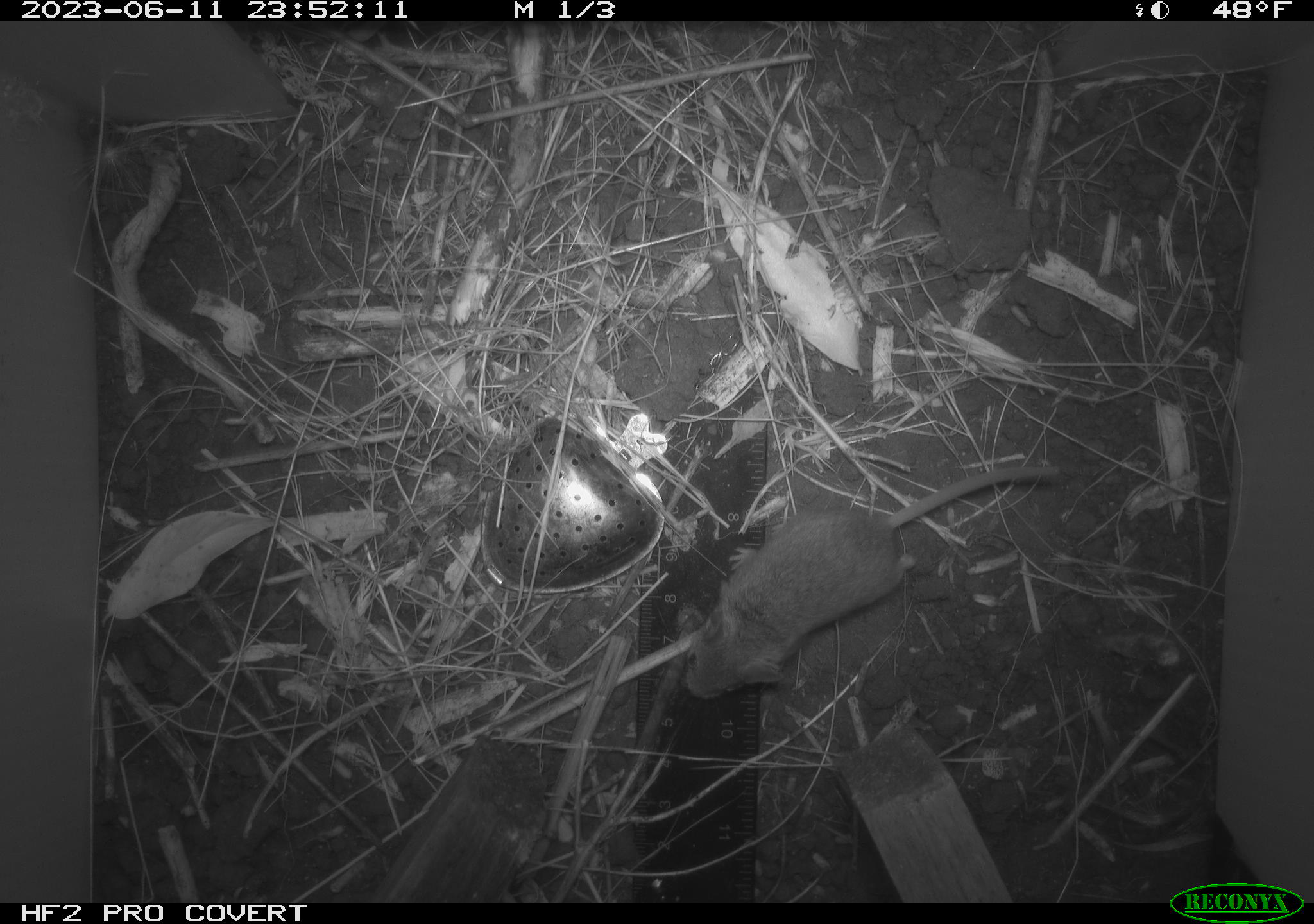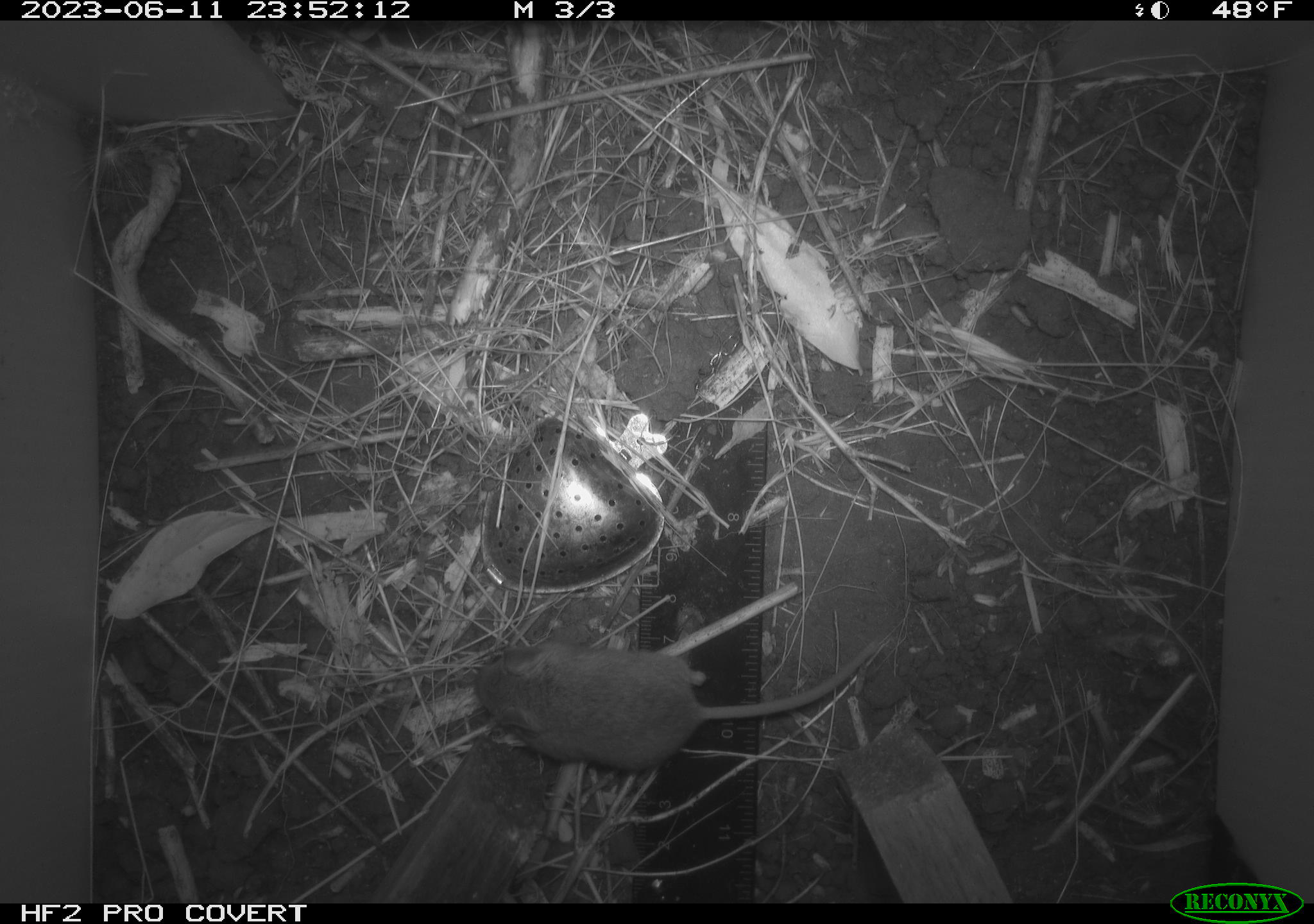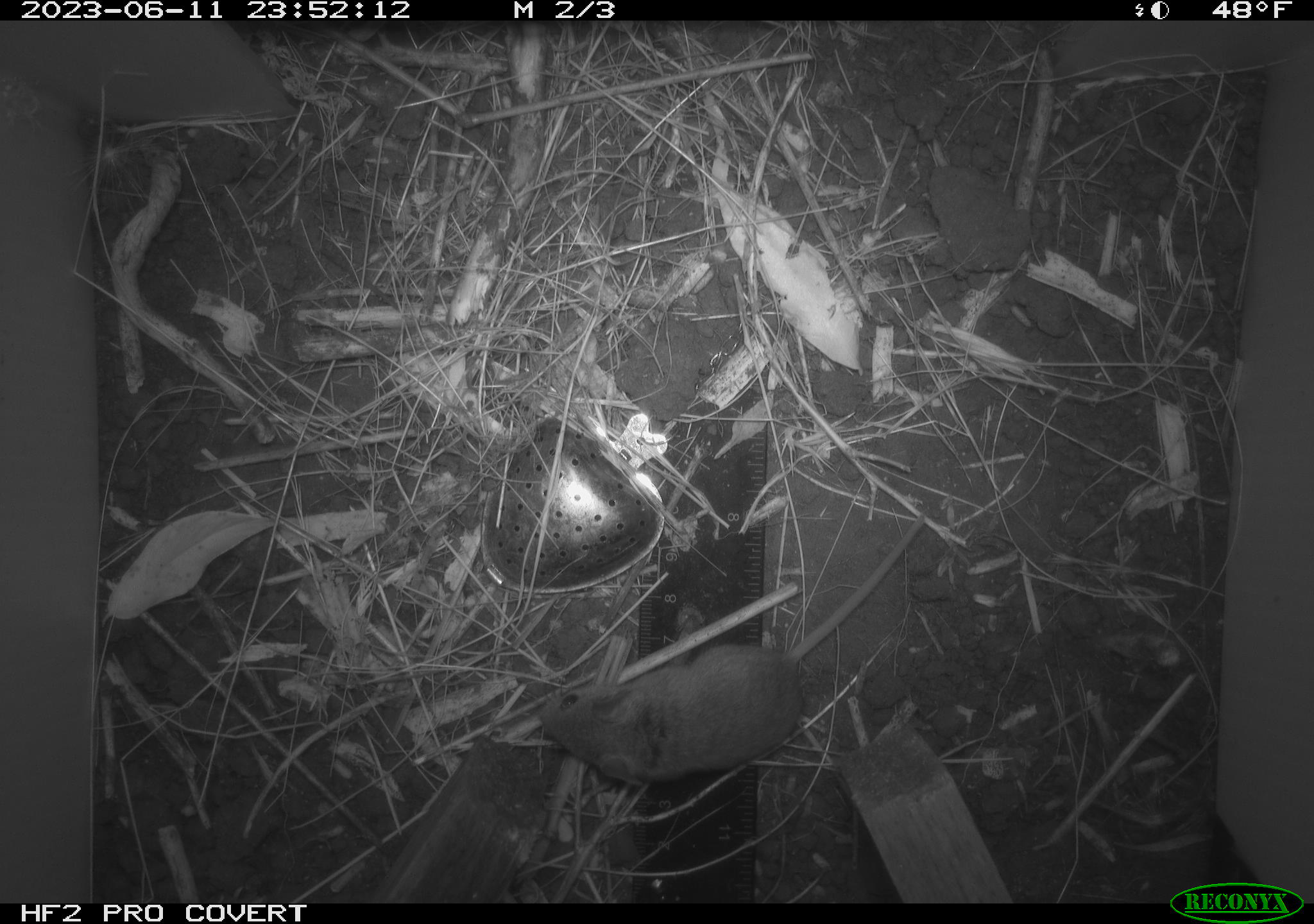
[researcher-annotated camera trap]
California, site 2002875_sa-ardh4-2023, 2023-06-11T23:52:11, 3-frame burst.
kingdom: Animalia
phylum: Chordata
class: Mammalia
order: Rodentia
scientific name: Rodentia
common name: mouse species